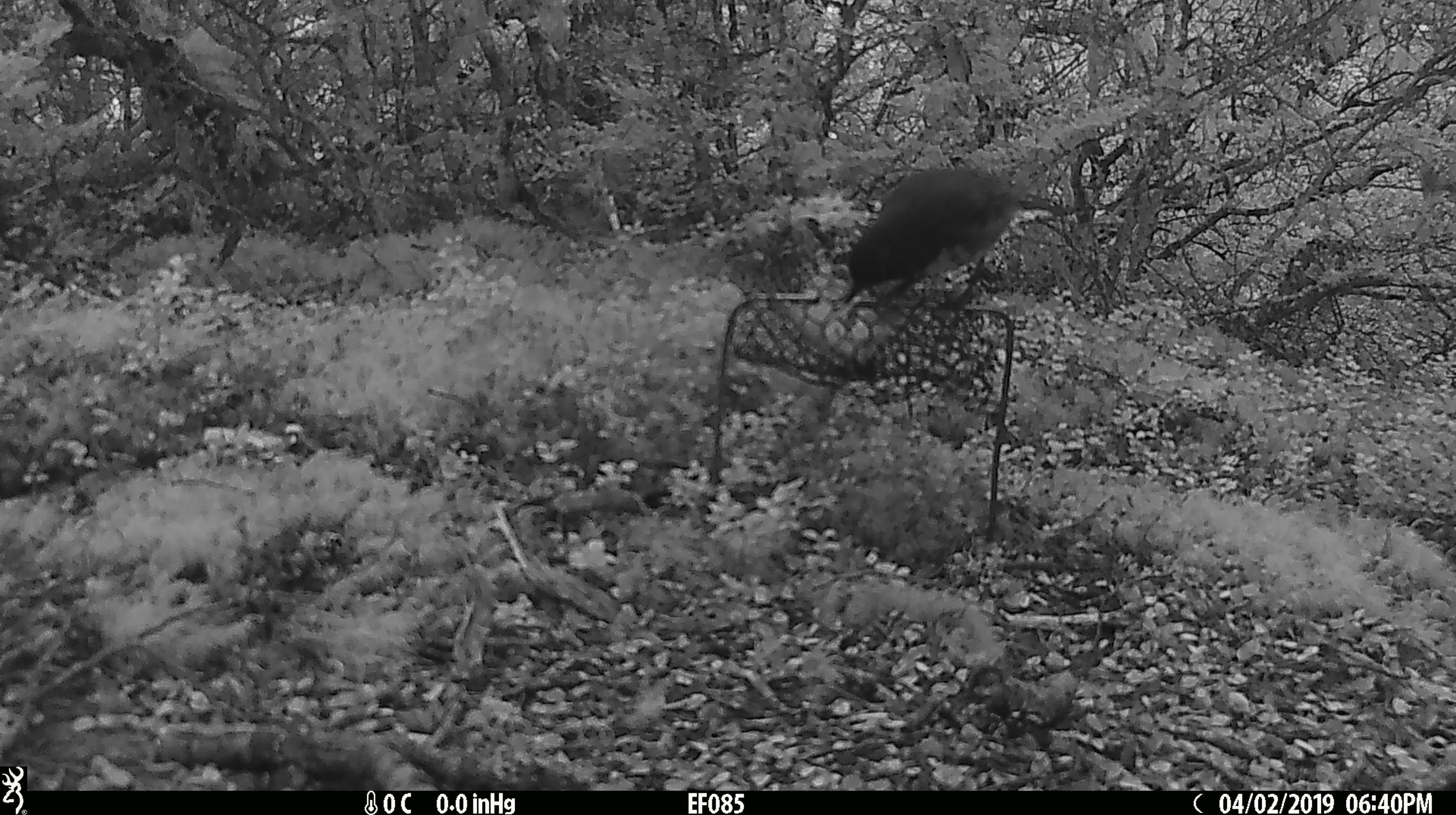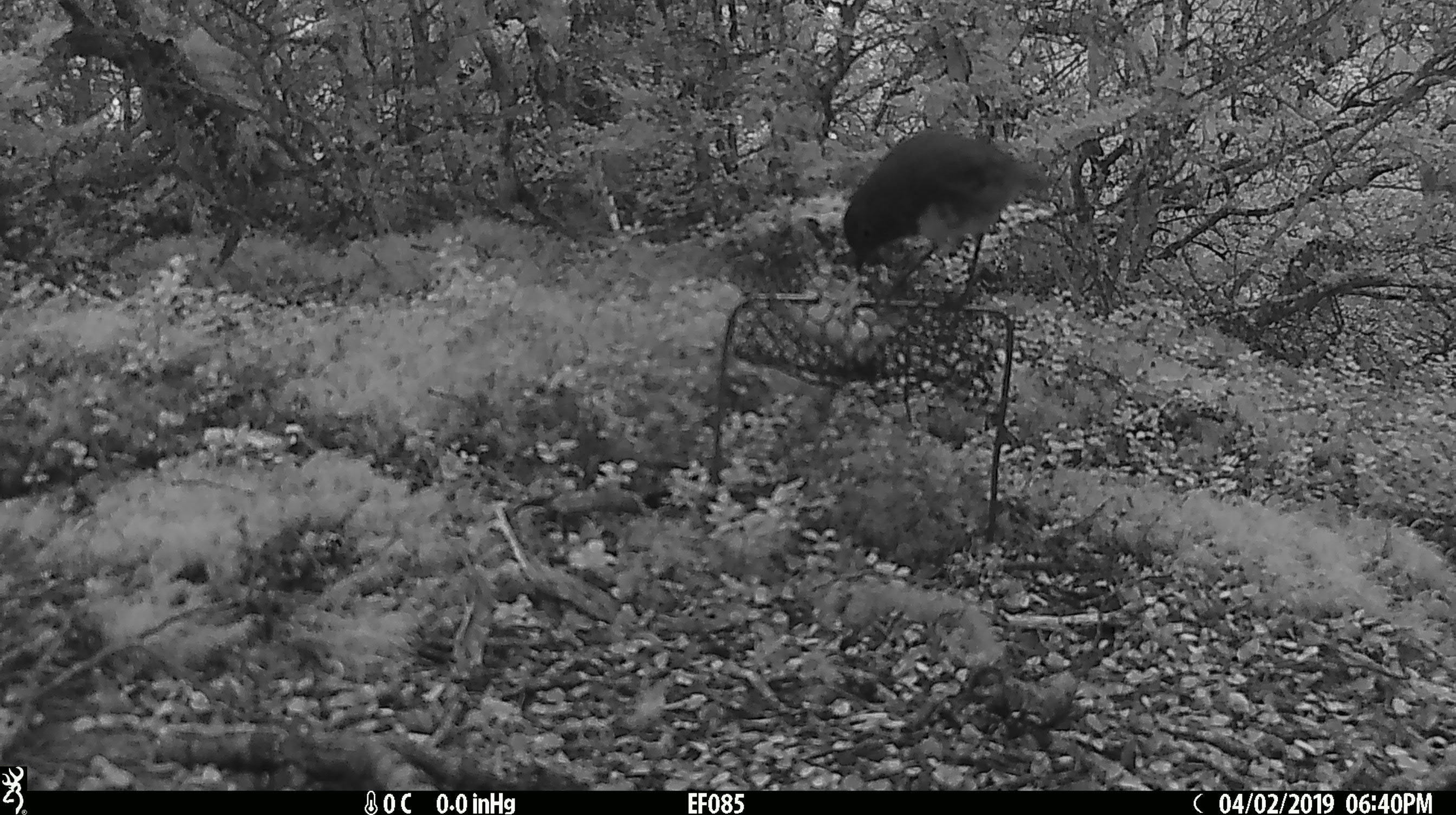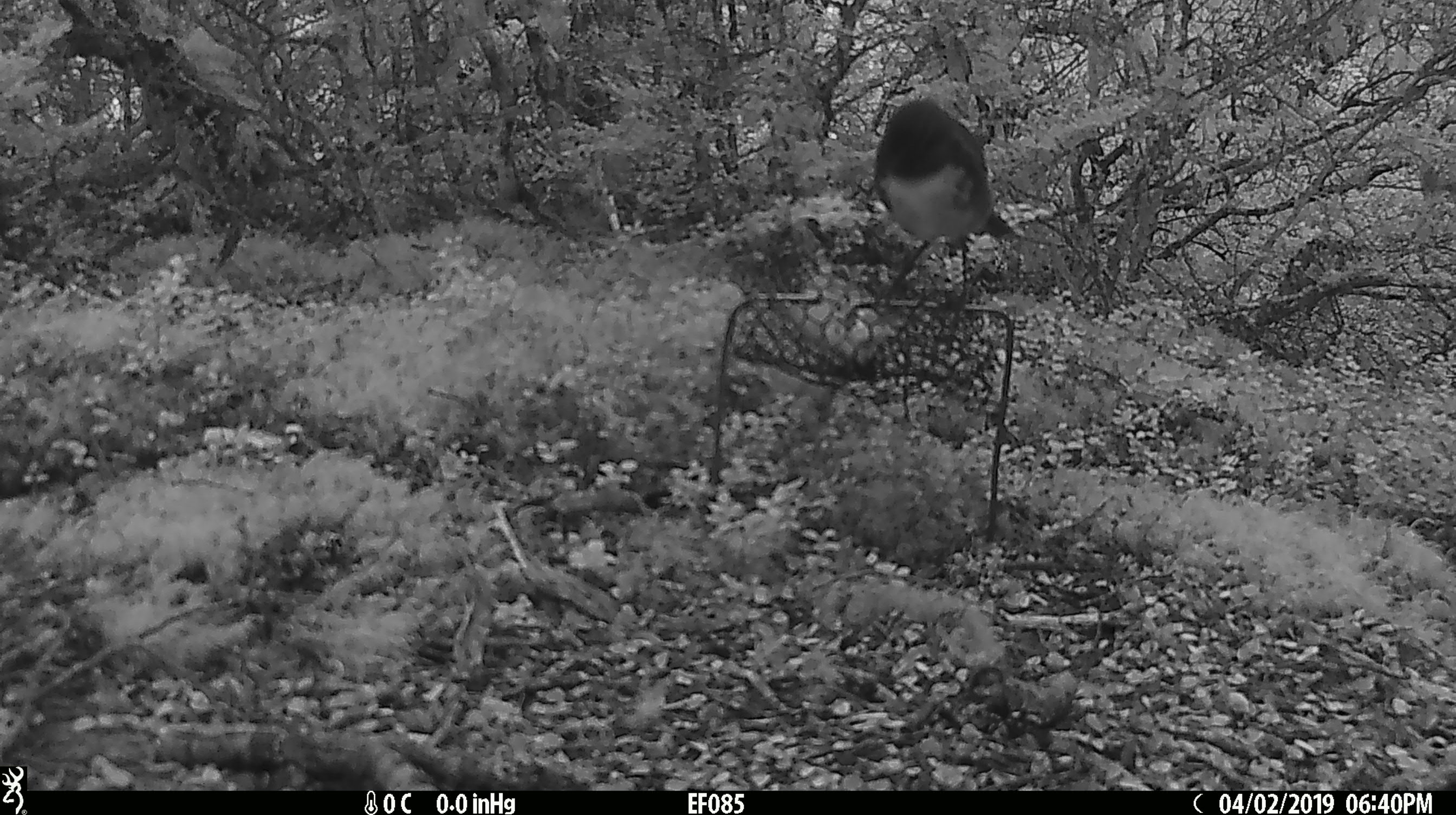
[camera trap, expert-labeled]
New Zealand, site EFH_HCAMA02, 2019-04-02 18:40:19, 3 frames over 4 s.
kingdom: Animalia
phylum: Chordata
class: Aves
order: Passeriformes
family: Petroicidae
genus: Petroica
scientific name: Petroica australis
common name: new zealand robin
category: robin